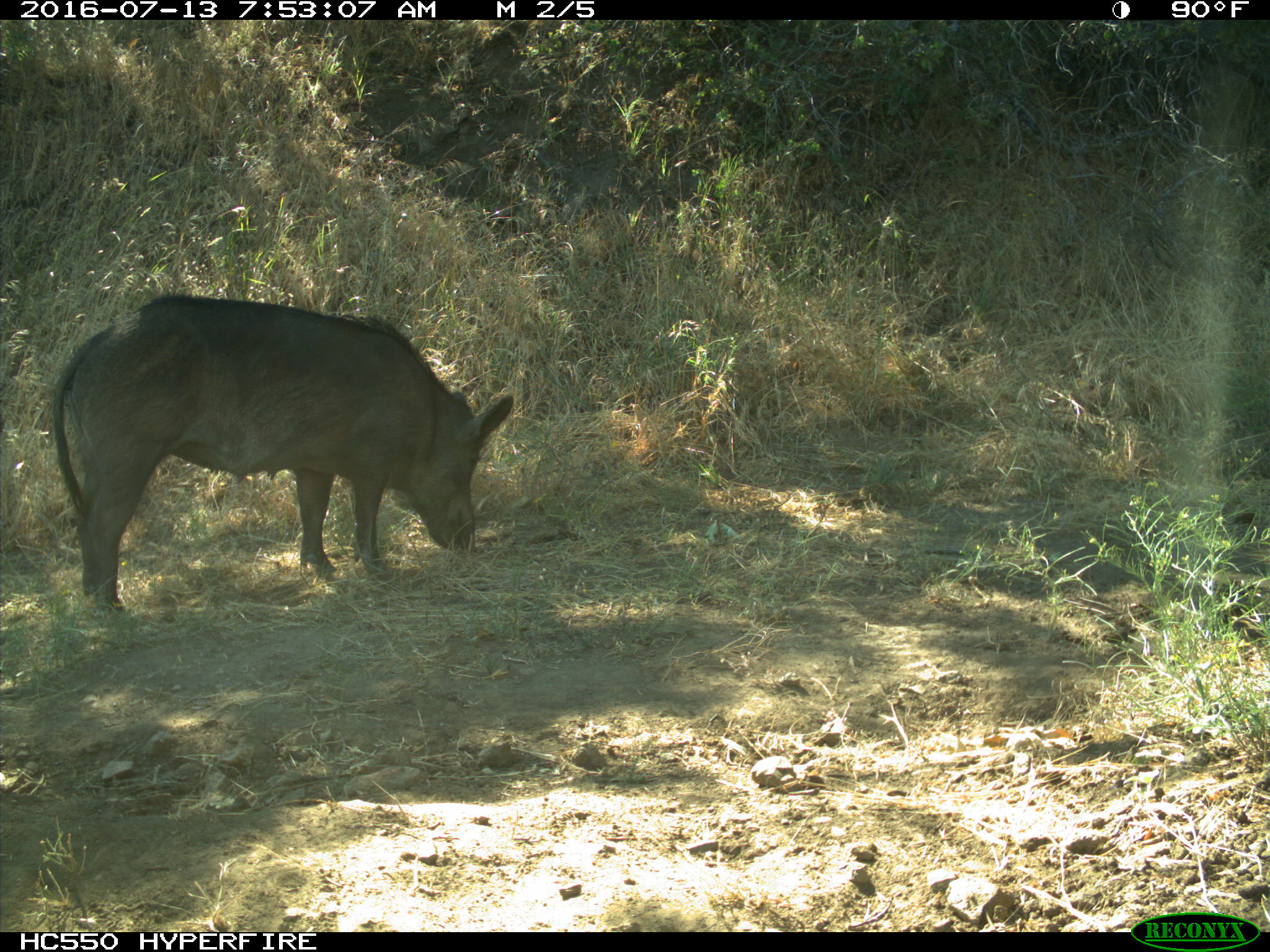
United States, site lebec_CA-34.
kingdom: Animalia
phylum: Chordata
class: Mammalia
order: Artiodactyla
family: Suidae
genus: Sus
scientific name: Sus scrofa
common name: wild boar